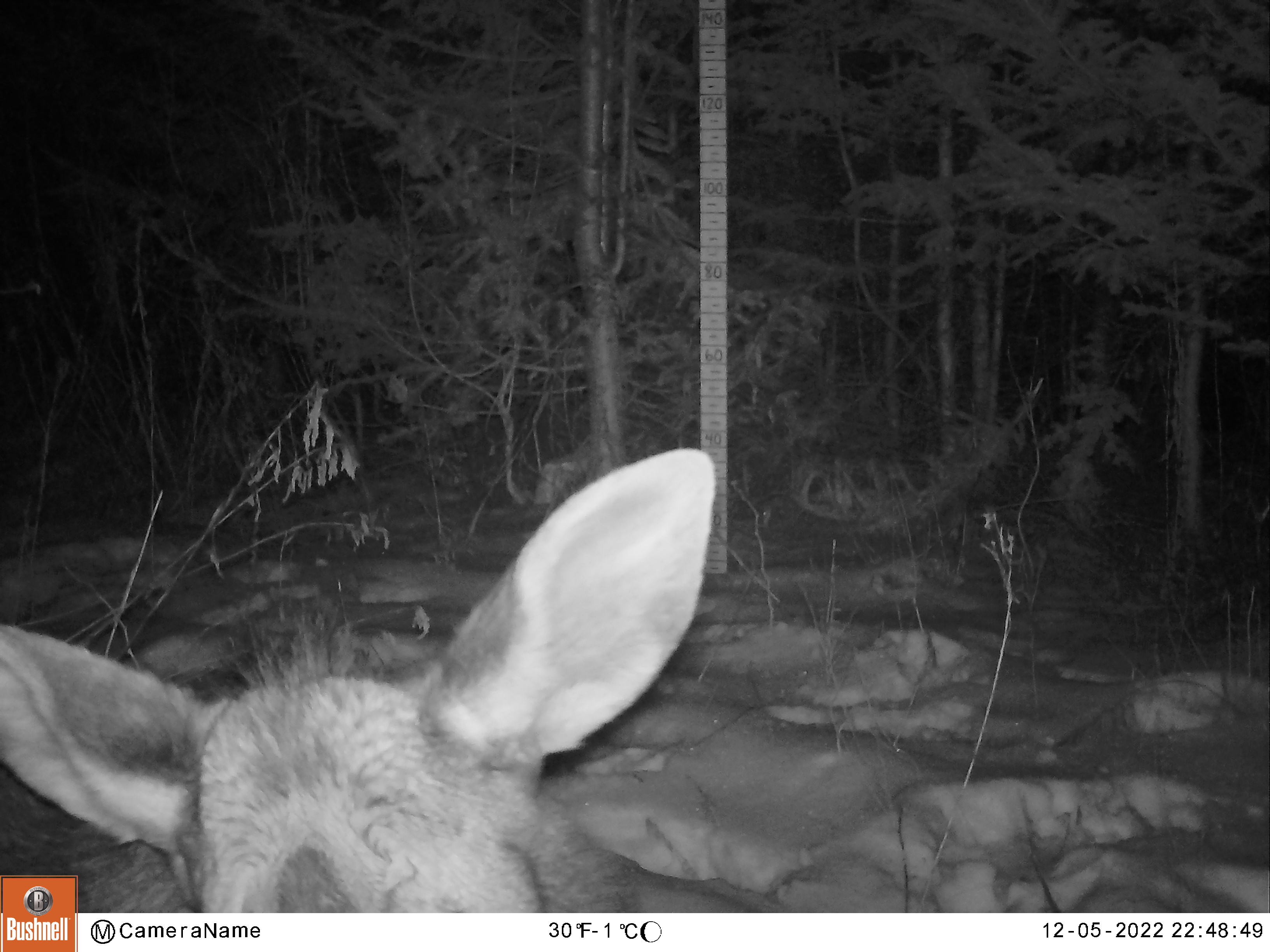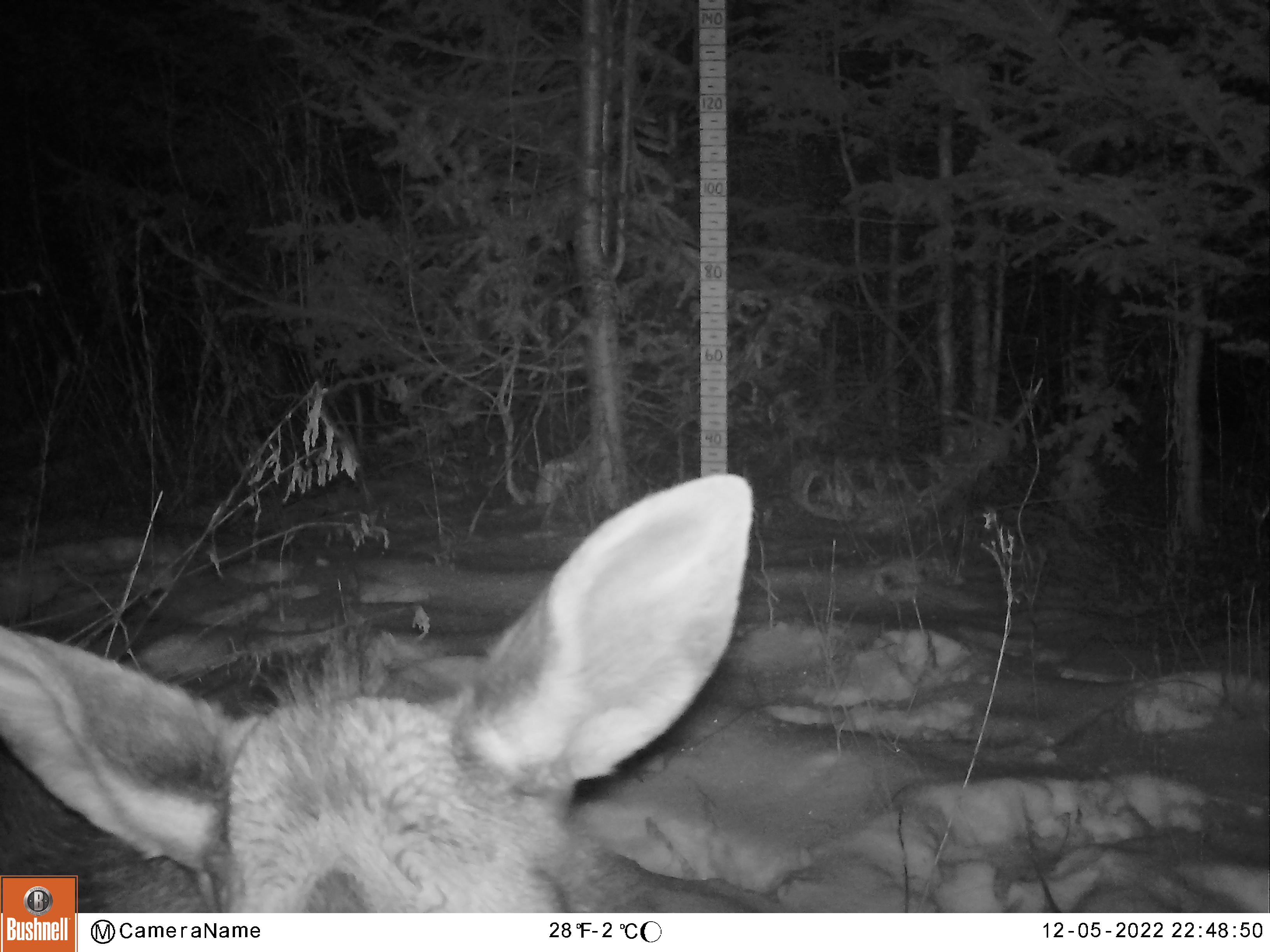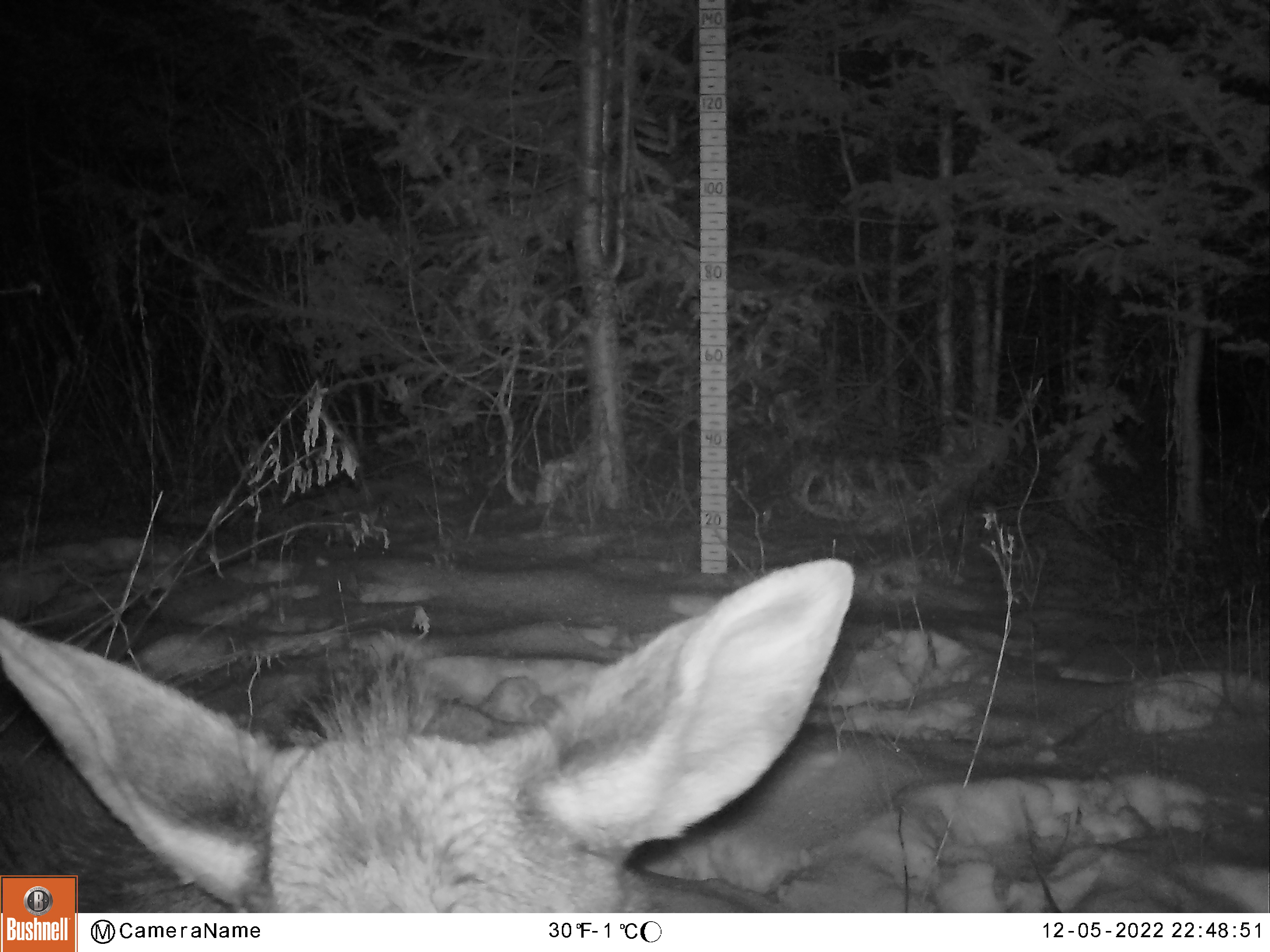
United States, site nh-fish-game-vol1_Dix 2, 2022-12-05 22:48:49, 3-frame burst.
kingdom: Animalia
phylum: Chordata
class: Mammalia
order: Artiodactyla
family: Cervidae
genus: Alces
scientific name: Alces alces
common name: moose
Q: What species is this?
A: Moose (Alces alces).